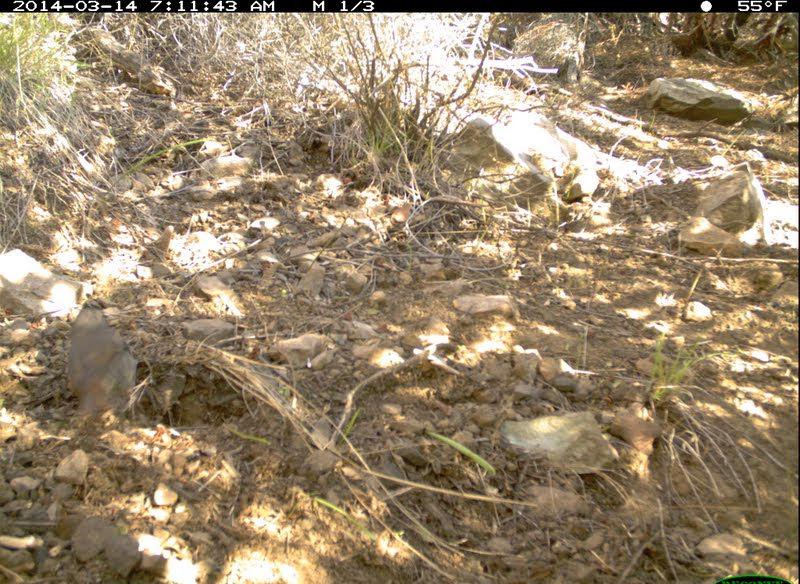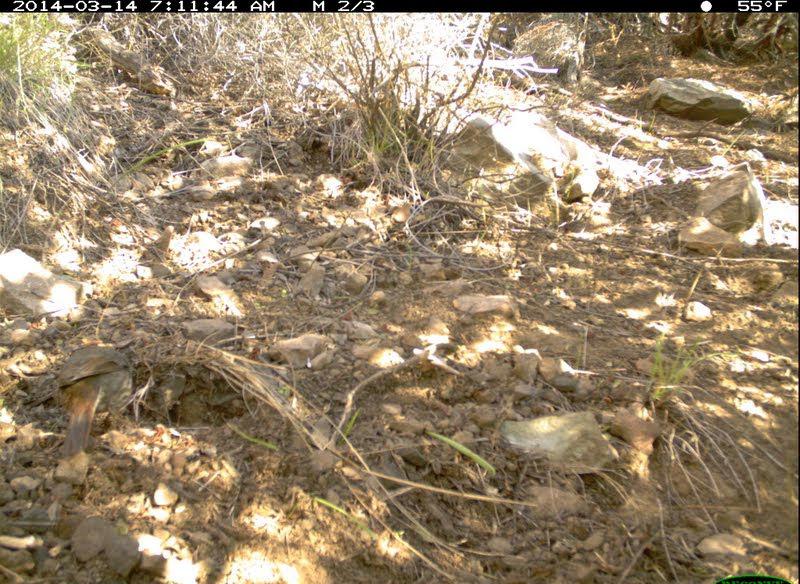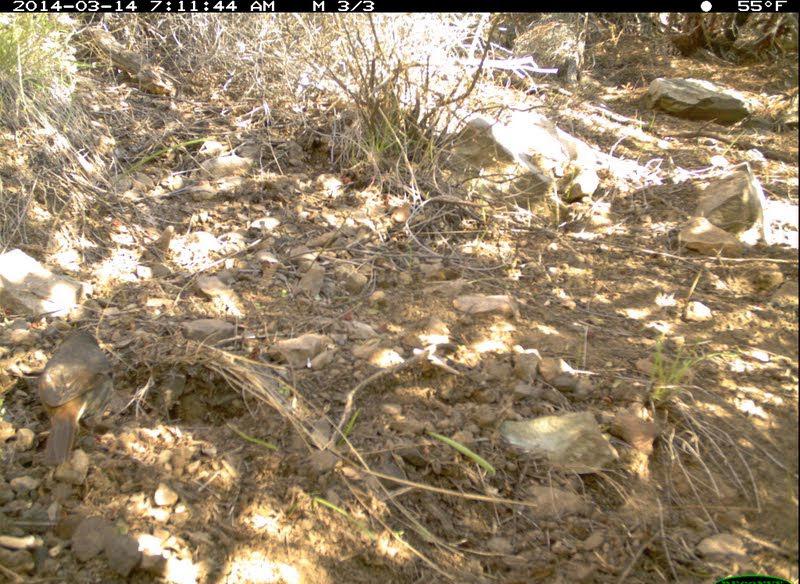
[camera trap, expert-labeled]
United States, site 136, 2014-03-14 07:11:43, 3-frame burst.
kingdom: Animalia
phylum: Chordata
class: Aves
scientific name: Aves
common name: bird